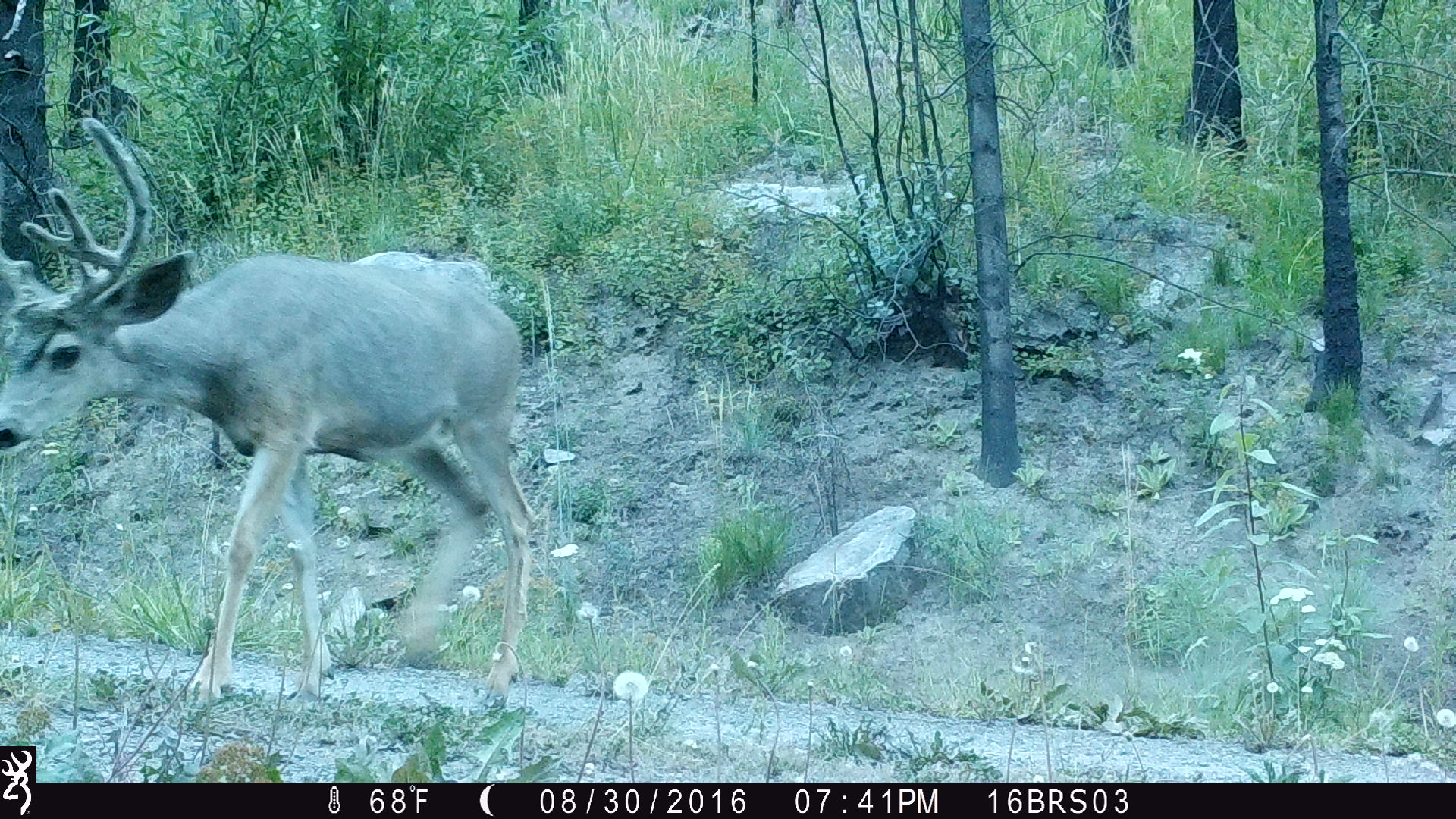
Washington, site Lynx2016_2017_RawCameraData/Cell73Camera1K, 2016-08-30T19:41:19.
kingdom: Animalia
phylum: Chordata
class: Mammalia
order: Artiodactyla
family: Cervidae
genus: Odocoileus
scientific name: Odocoileus hemionus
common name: mule deer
Odocoileus hemionus (mule deer). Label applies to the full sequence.